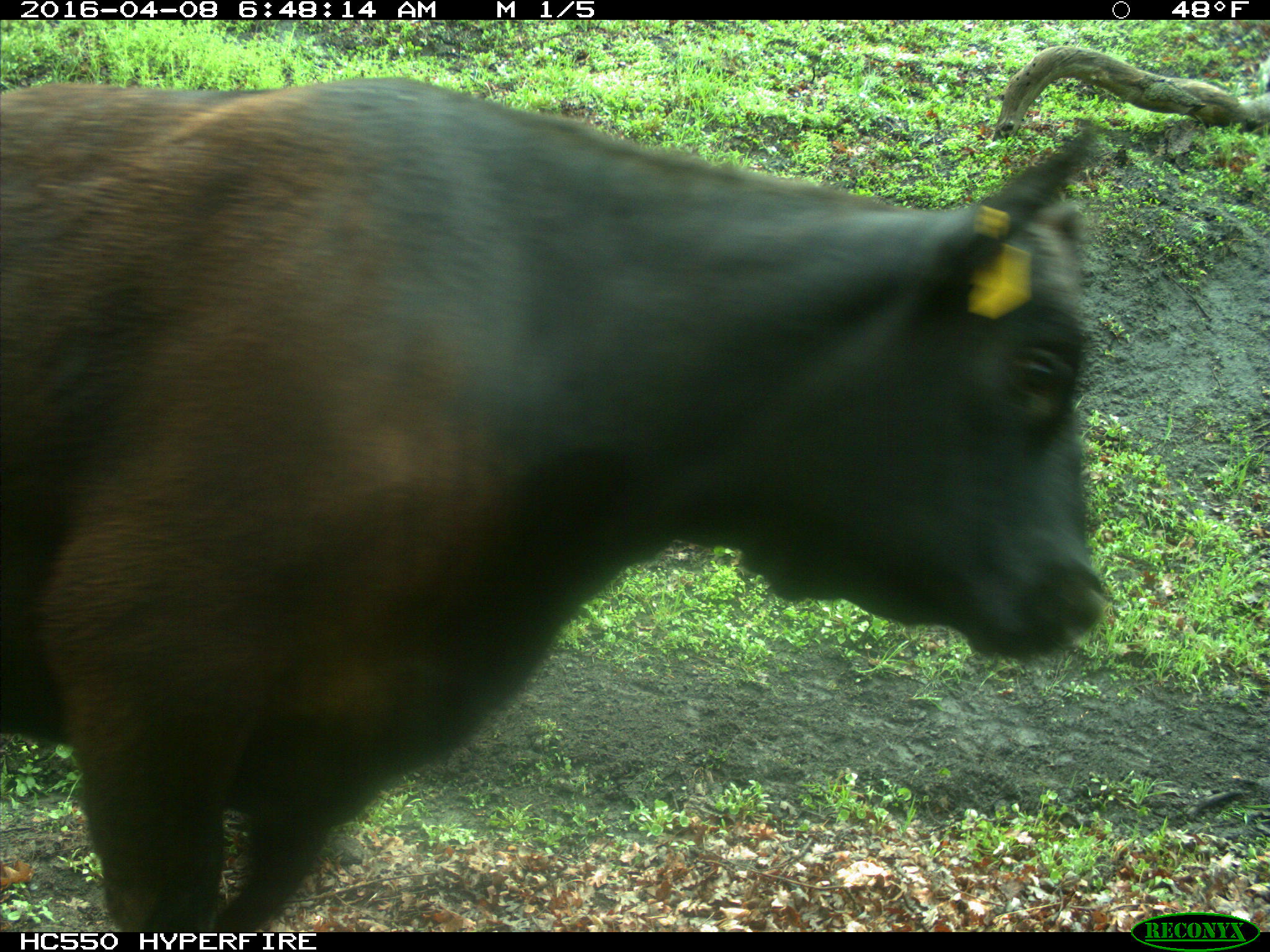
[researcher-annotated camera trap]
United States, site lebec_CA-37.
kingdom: Animalia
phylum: Chordata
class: Mammalia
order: Artiodactyla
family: Bovidae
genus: Bos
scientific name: Bos taurus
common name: domestic cow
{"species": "Bos taurus (domestic cow)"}